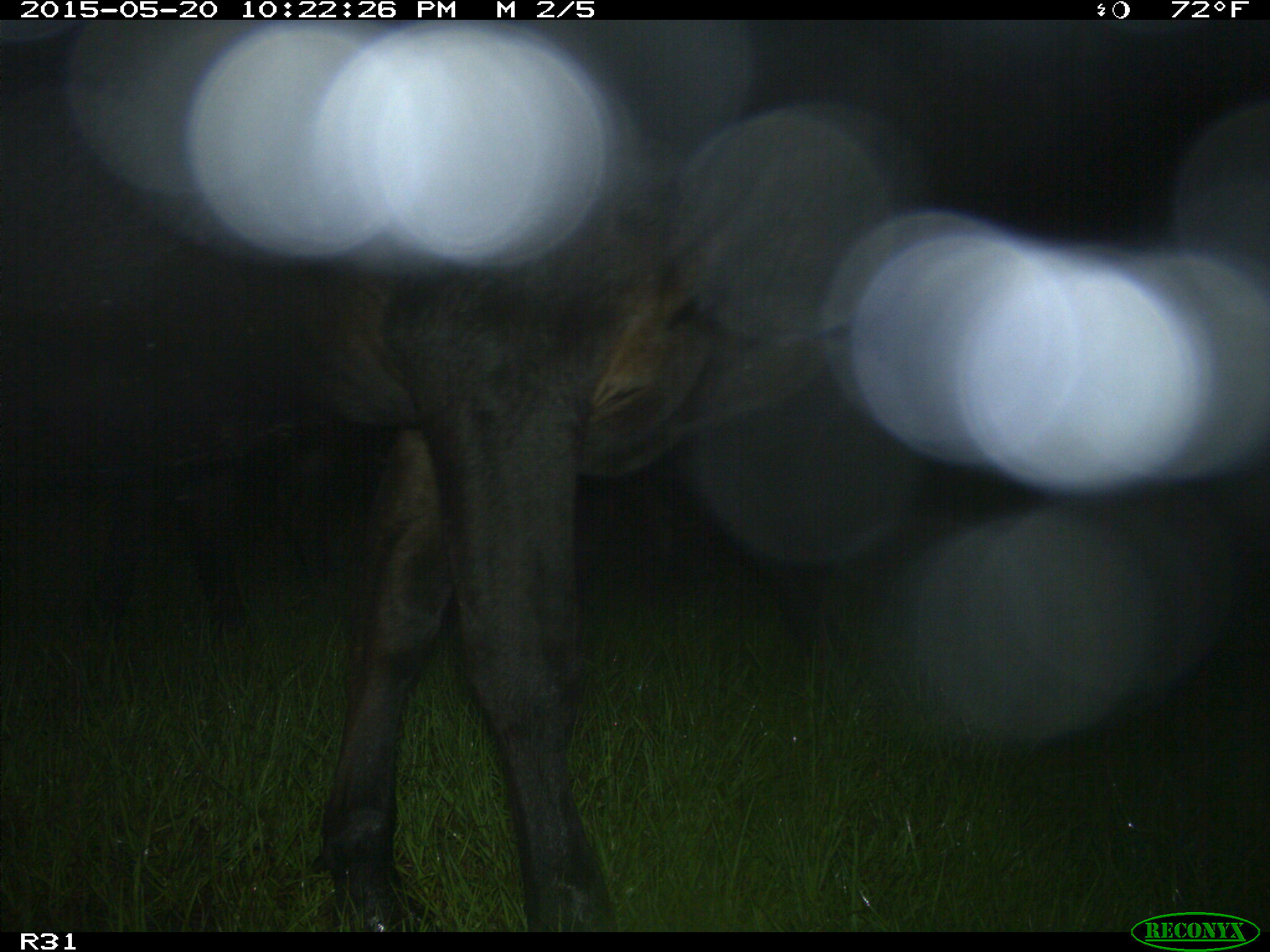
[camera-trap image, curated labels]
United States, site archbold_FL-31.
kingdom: Animalia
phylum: Chordata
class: Mammalia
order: Artiodactyla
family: Bovidae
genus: Bos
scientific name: Bos taurus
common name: domestic cow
Bos taurus (domestic cow).